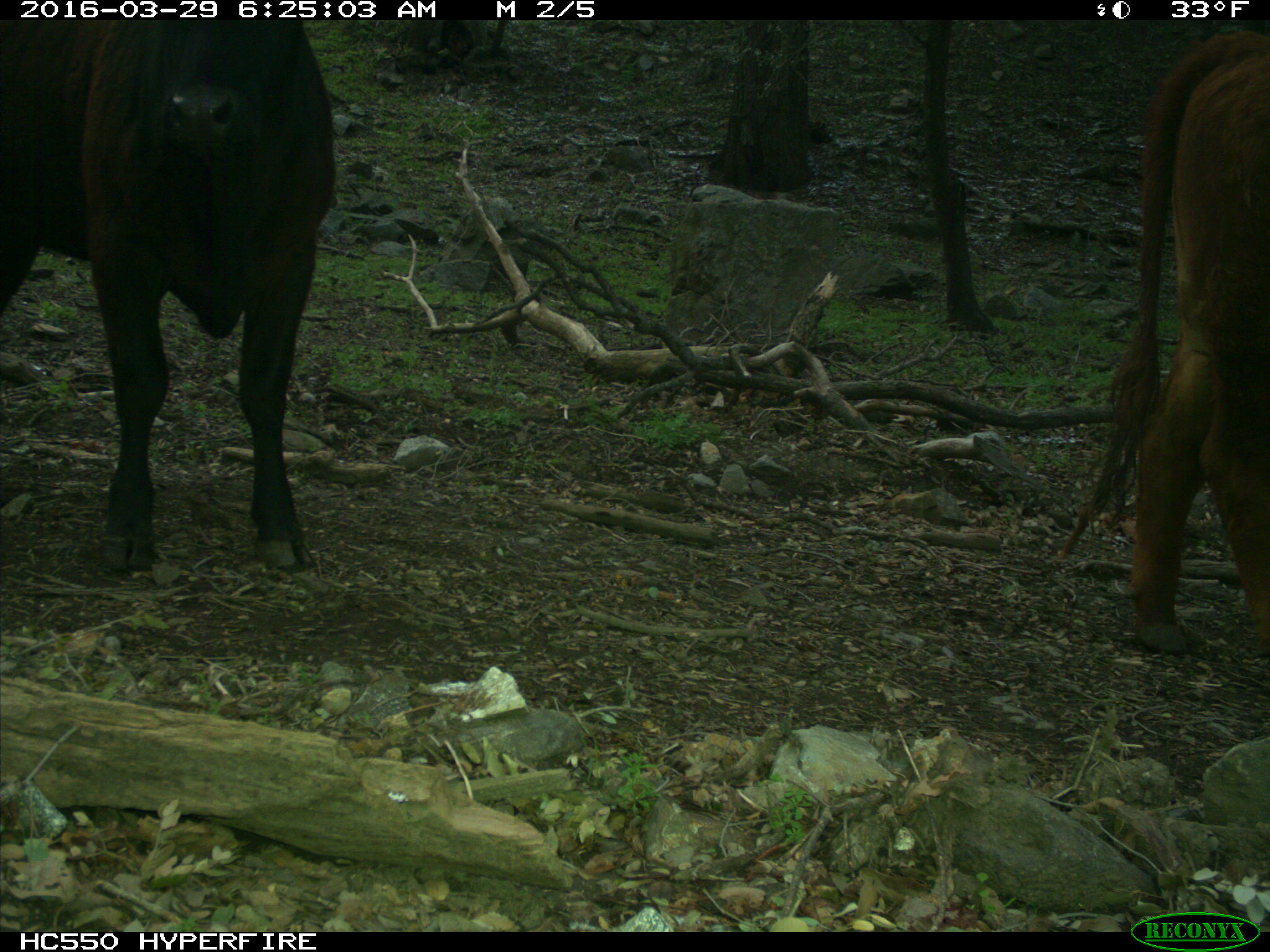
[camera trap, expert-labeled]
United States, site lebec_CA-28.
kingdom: Animalia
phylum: Chordata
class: Mammalia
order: Artiodactyla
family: Bovidae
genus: Bos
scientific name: Bos taurus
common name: domestic cow